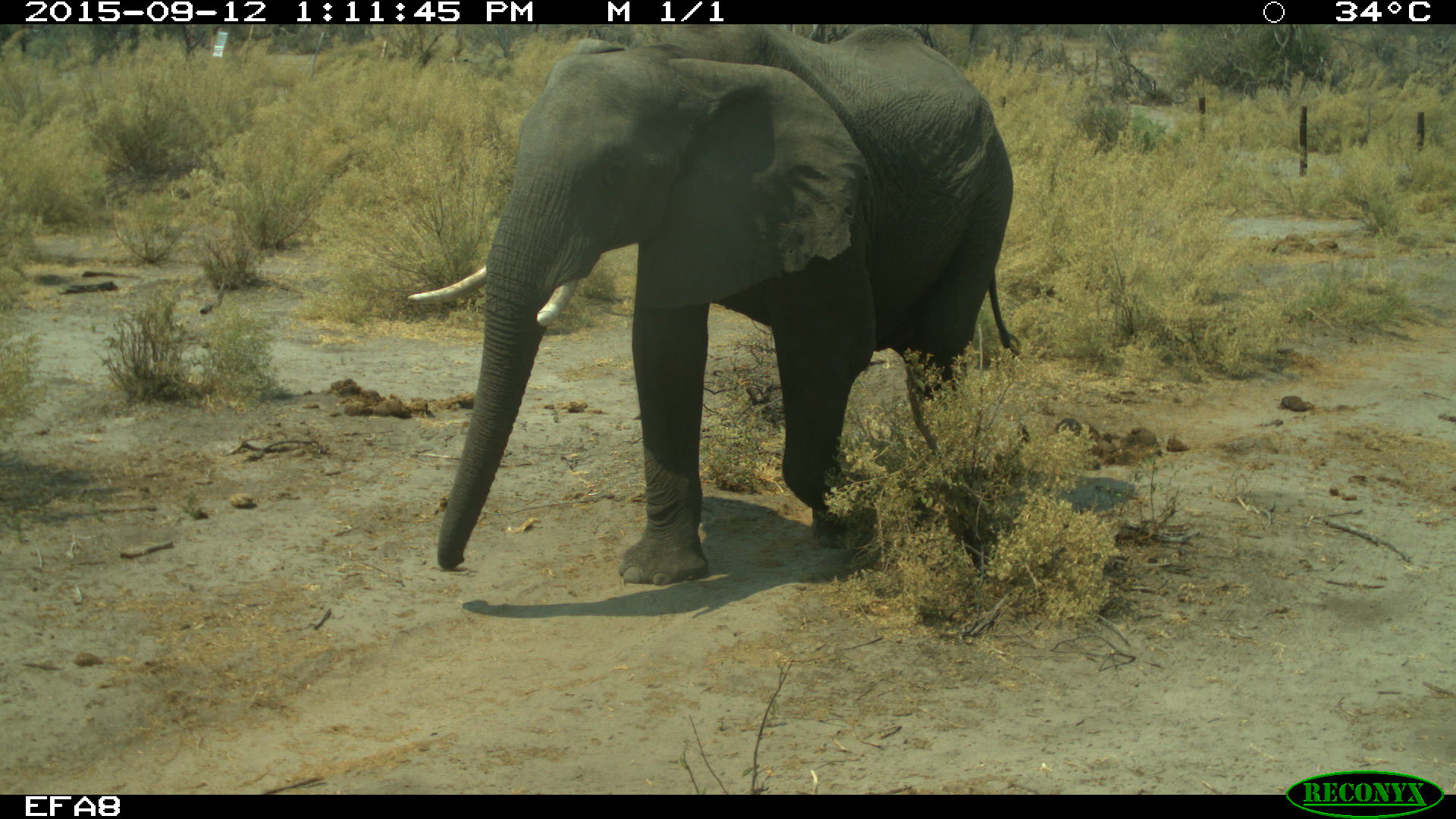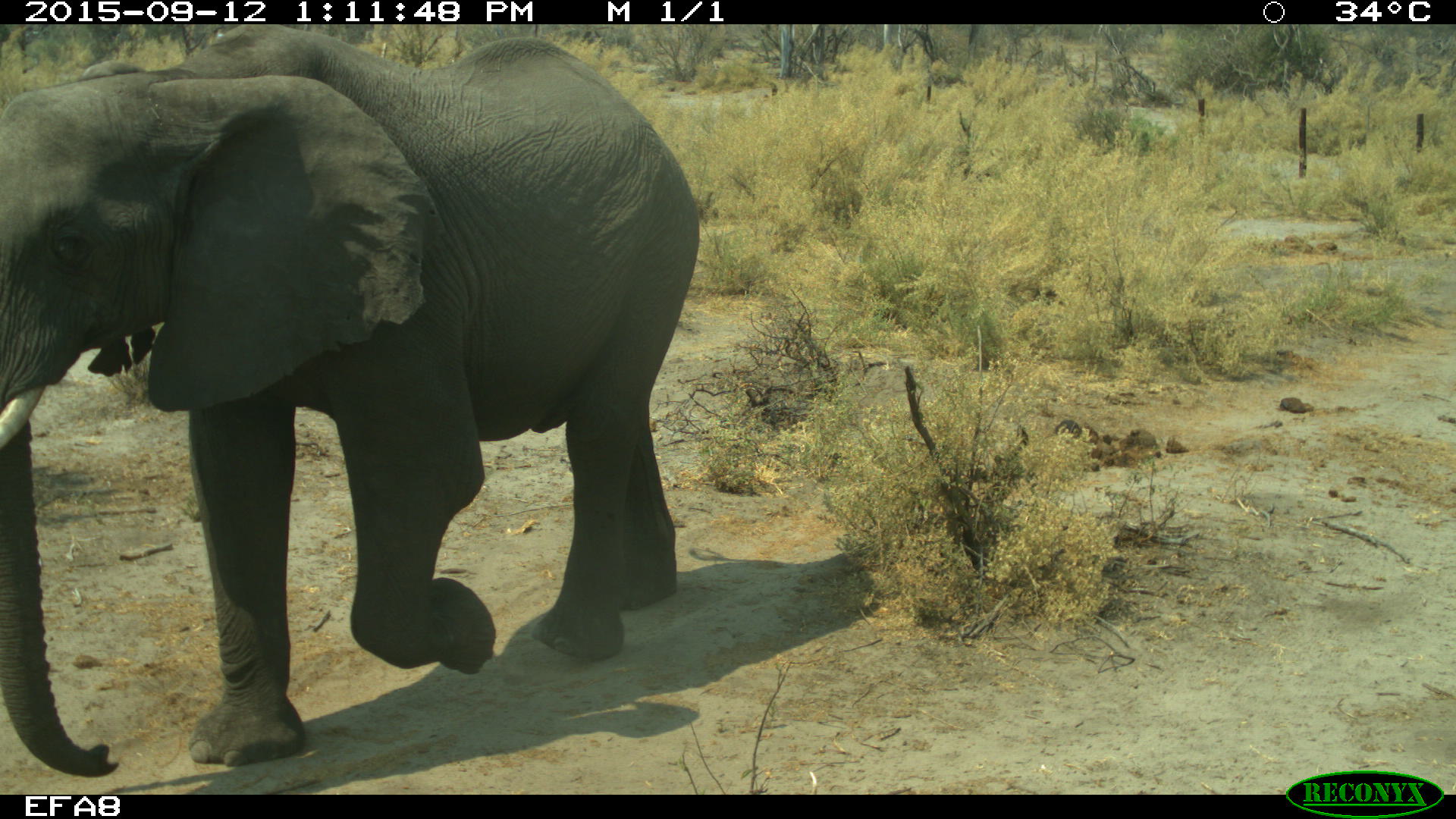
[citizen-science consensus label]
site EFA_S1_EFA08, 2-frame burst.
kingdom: Animalia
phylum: Chordata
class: Mammalia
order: Proboscidea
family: Elephantidae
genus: Loxodonta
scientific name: Loxodonta africana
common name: african bush elephant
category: elephant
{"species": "elephant (african bush elephant) (Loxodonta africana)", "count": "1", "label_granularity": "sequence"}